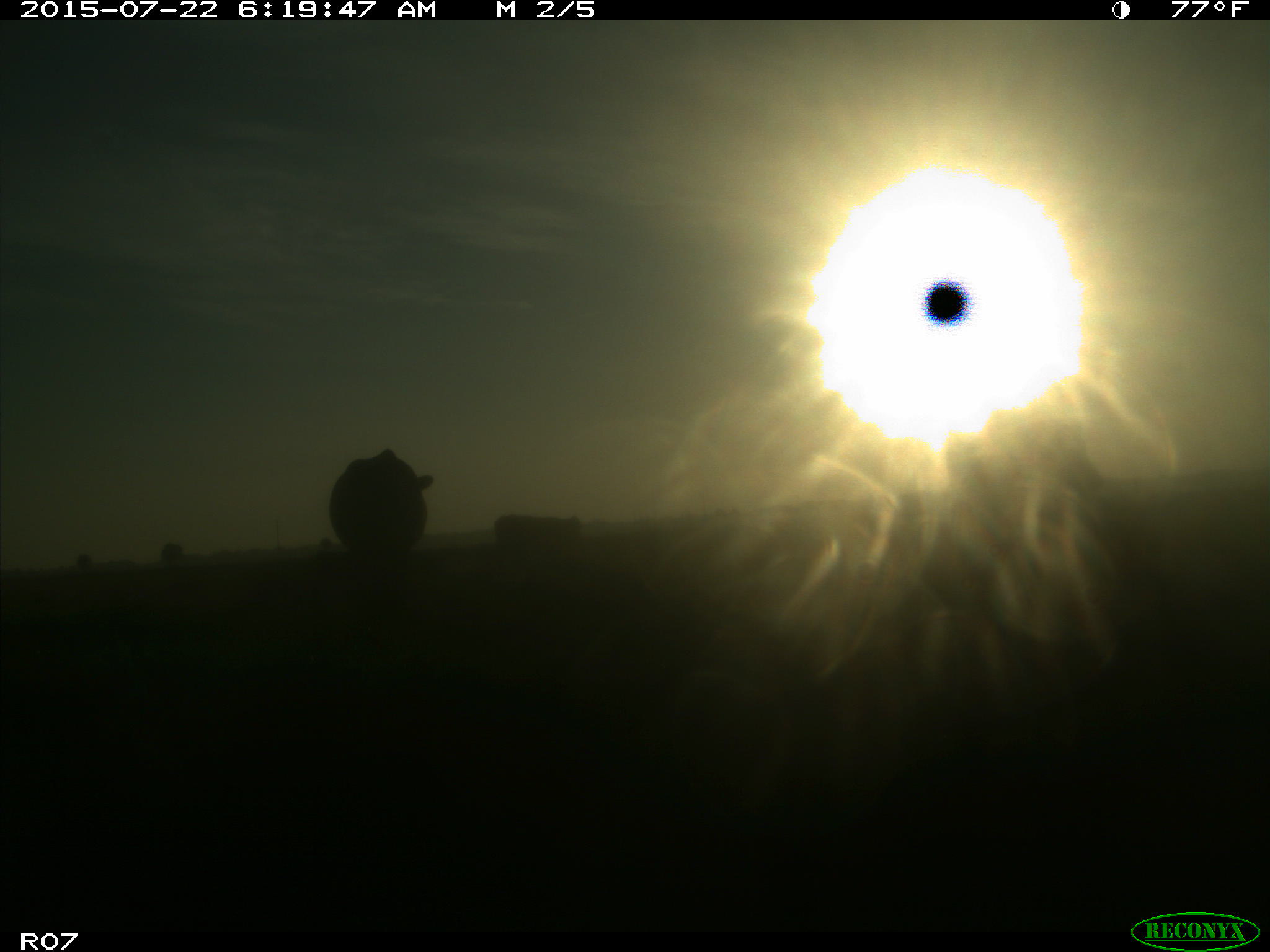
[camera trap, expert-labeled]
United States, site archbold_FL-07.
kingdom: Animalia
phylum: Chordata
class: Mammalia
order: Carnivora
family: Procyonidae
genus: Procyon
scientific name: Procyon lotor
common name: common raccoon